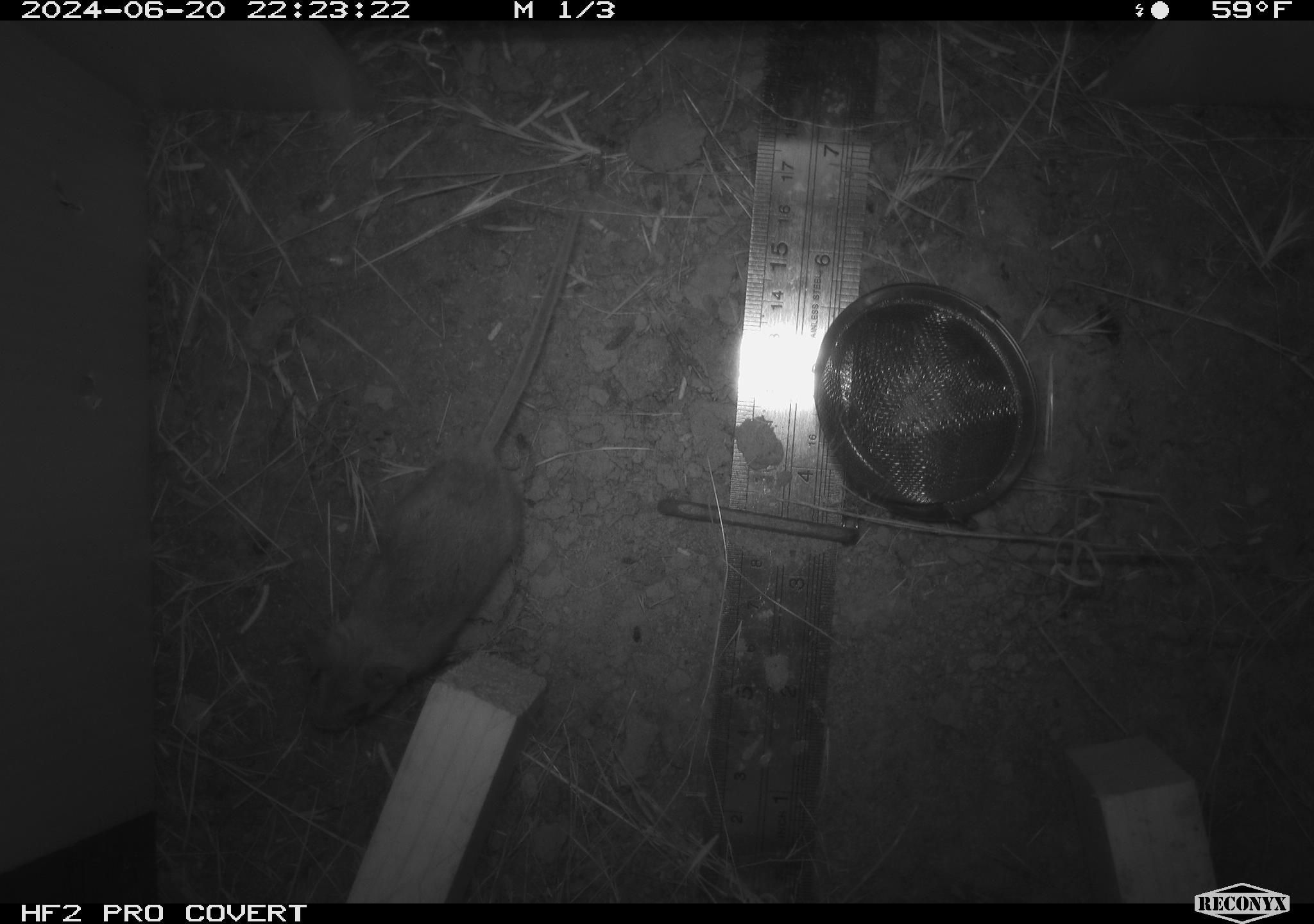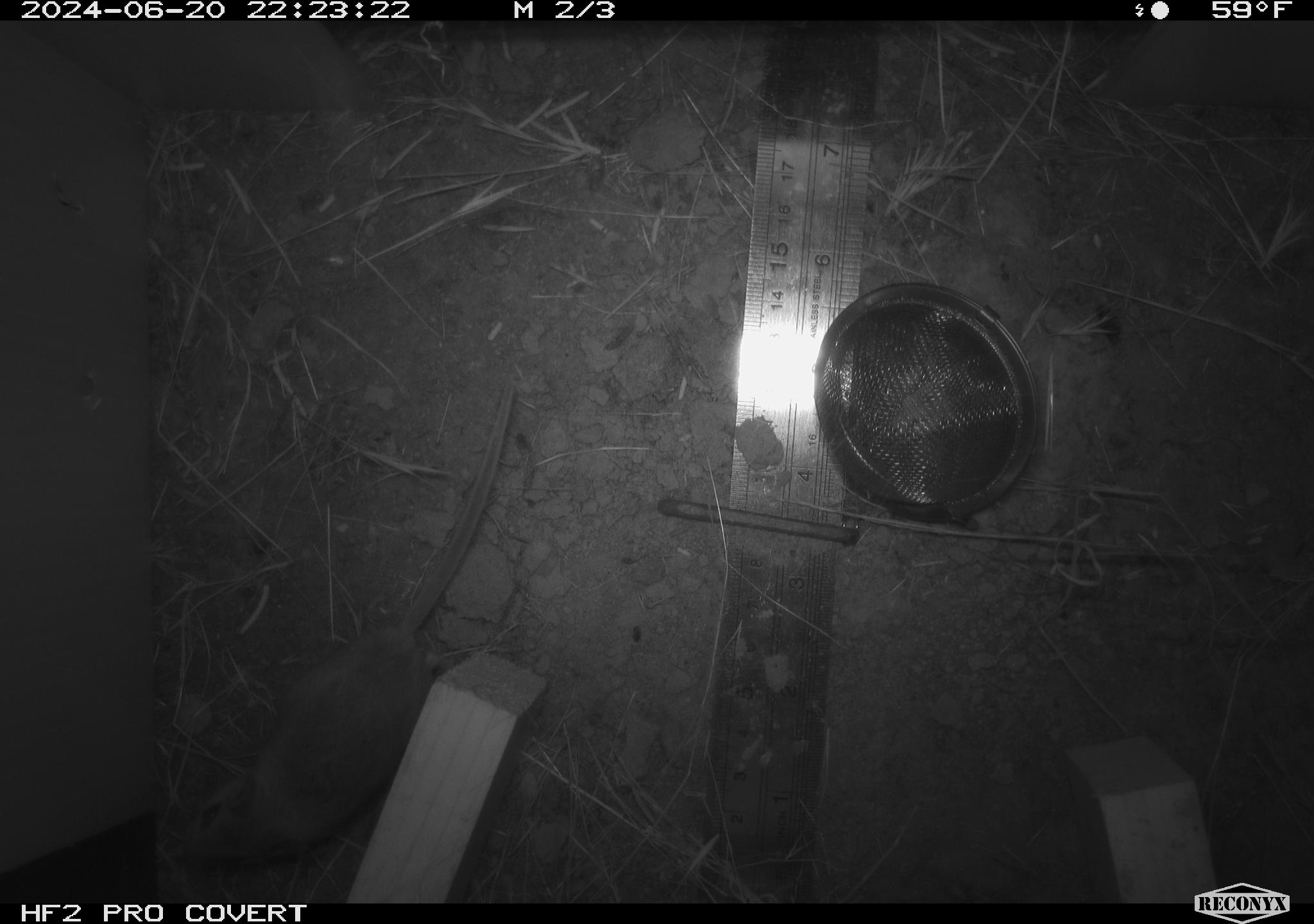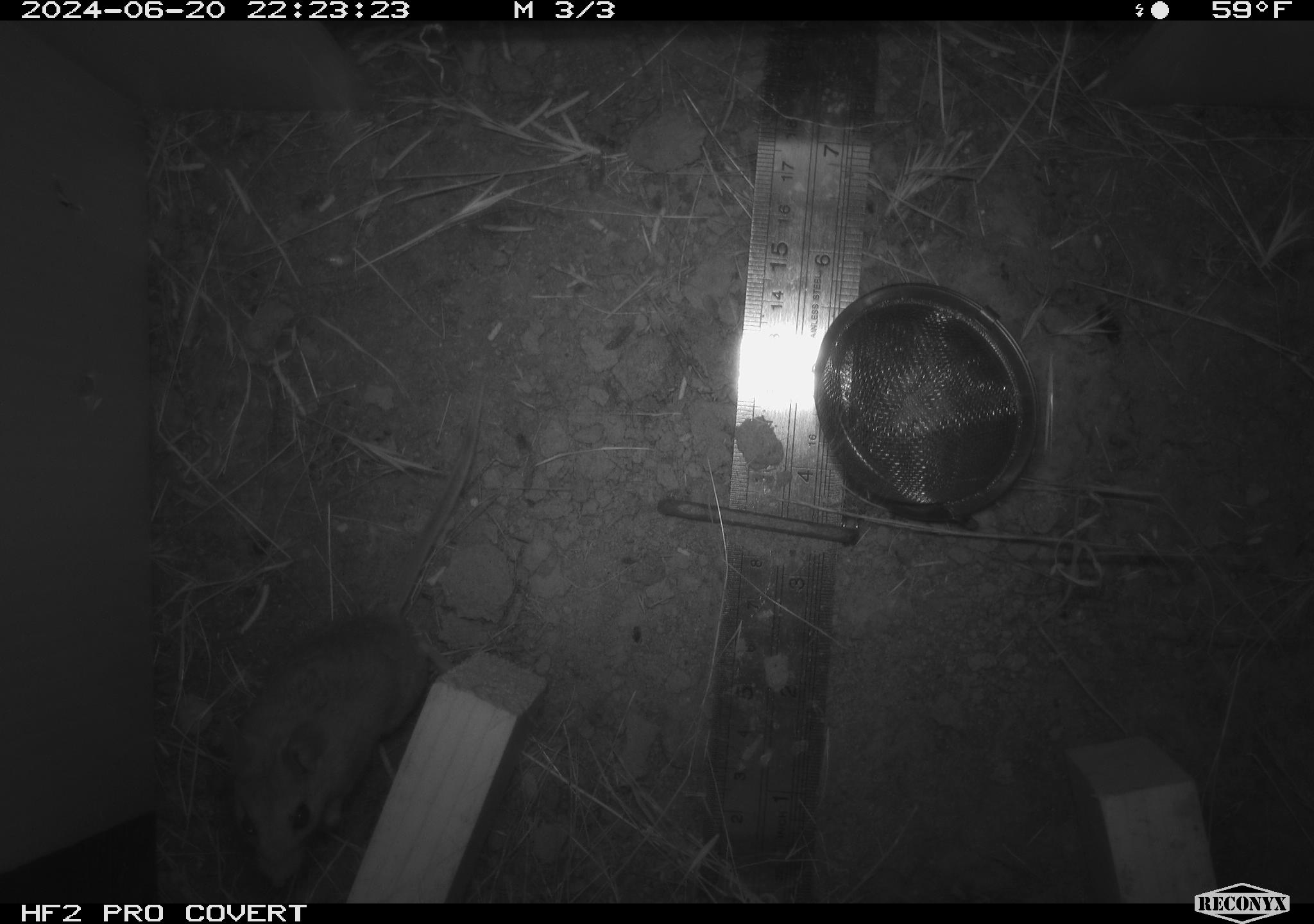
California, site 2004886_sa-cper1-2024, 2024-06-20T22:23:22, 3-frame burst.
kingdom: Animalia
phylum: Chordata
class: Mammalia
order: Rodentia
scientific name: Rodentia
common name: rodent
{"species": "rodent (Rodentia)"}